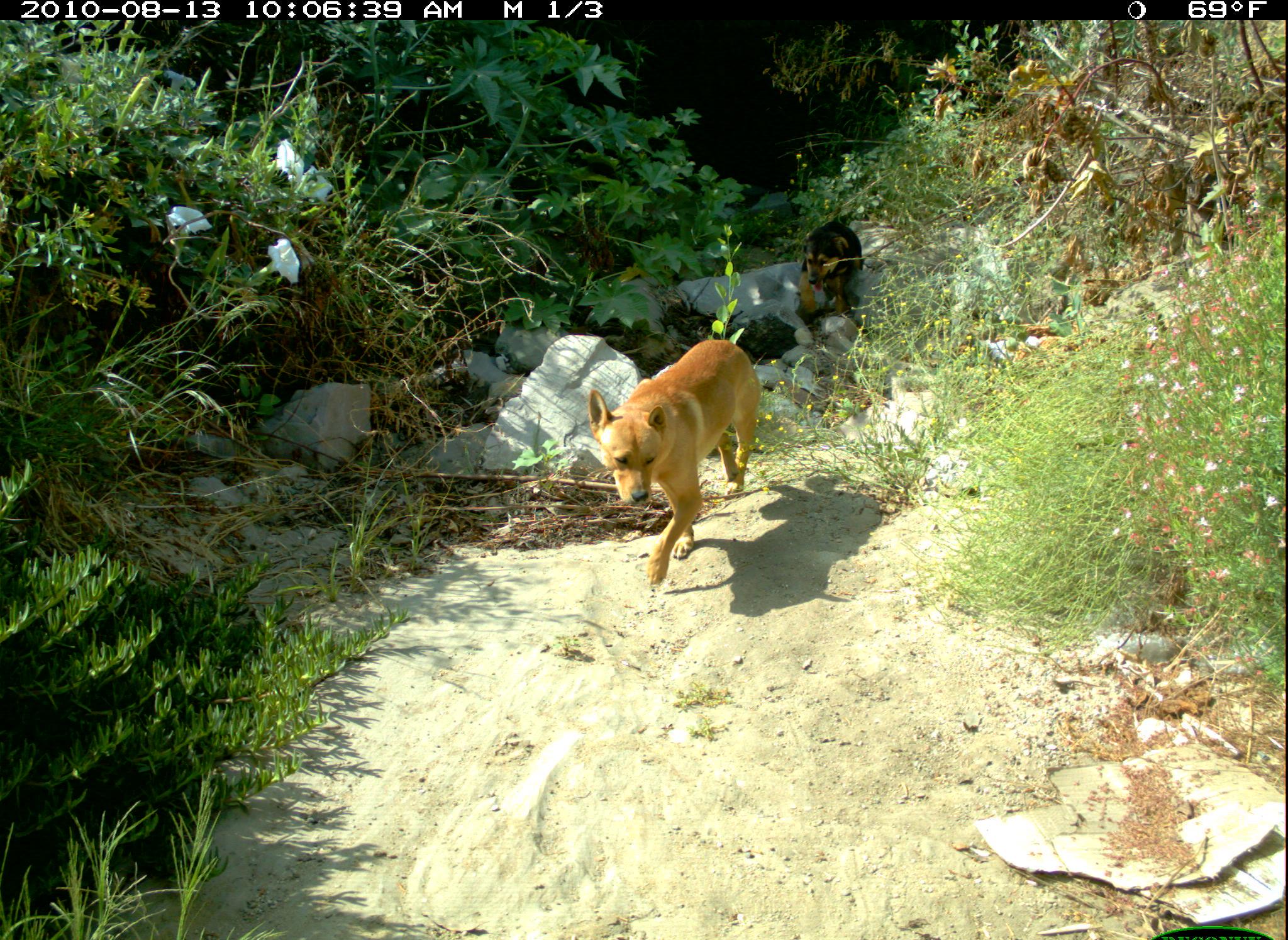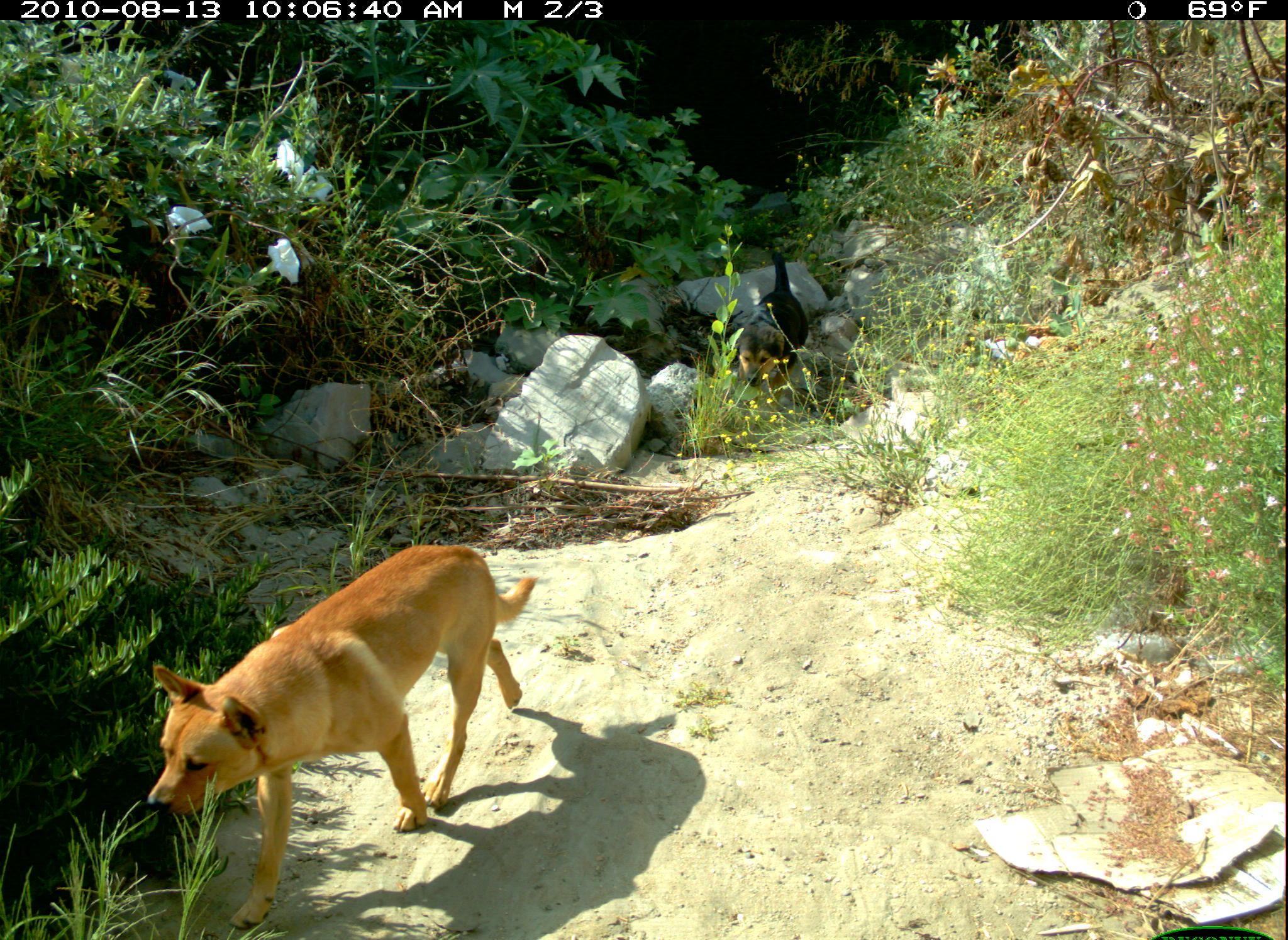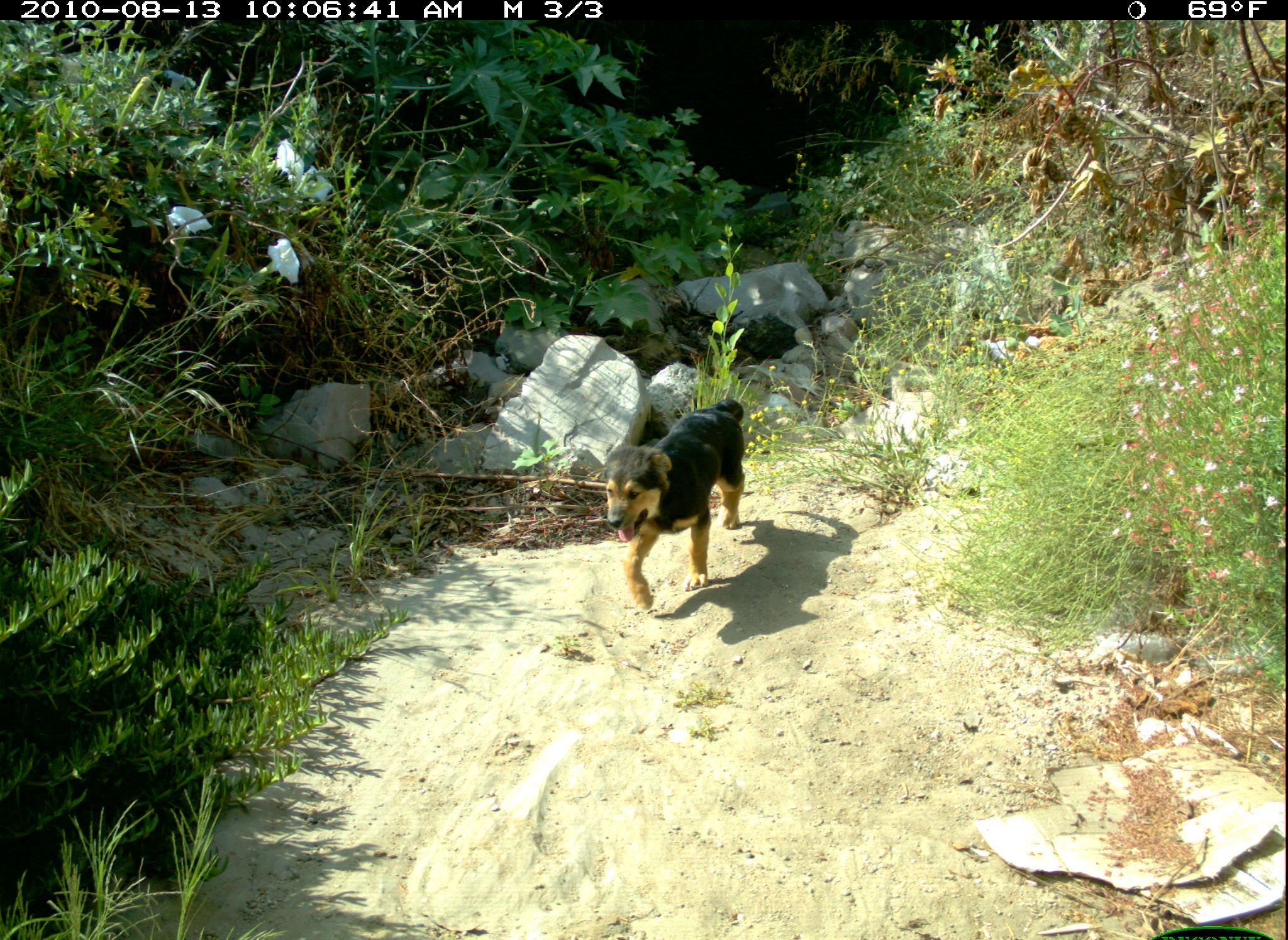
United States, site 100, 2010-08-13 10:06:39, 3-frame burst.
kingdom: Animalia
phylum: Chordata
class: Mammalia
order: Carnivora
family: Canidae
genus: Canis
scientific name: Canis familiaris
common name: domestic dog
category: dog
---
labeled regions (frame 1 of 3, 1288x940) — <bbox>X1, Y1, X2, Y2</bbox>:
dog: <bbox>583, 290, 774, 620</bbox>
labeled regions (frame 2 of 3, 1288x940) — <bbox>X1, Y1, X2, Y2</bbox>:
dog: <bbox>97, 535, 539, 923</bbox>; <bbox>721, 242, 819, 396</bbox>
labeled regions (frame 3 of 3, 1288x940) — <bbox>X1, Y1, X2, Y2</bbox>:
dog: <bbox>588, 393, 757, 619</bbox>